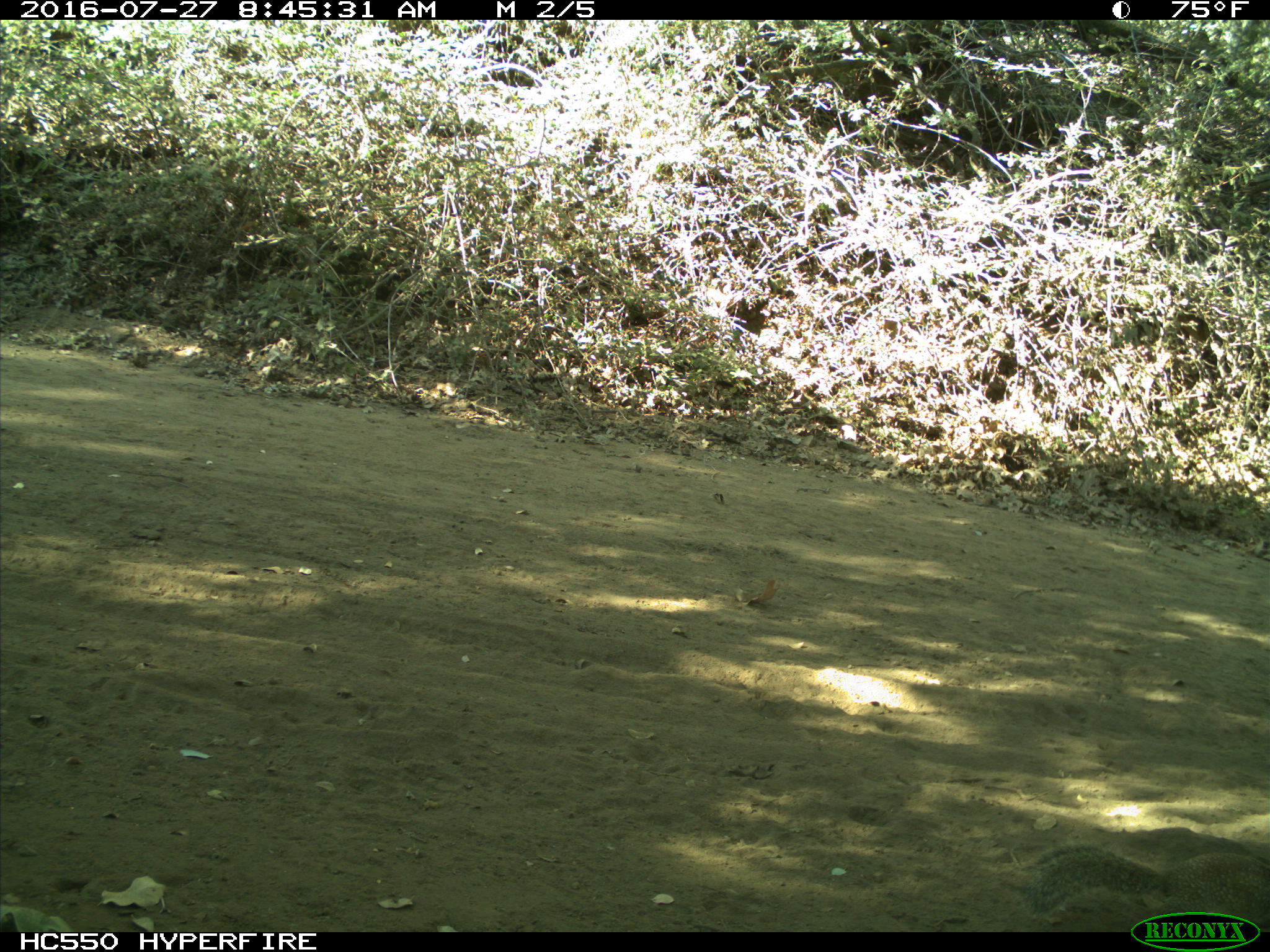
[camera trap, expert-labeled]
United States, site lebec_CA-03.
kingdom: Animalia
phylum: Chordata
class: Mammalia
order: Rodentia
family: Sciuridae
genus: Otospermophilus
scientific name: Otospermophilus beecheyi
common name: california ground squirrel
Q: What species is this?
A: Otospermophilus beecheyi (california ground squirrel).